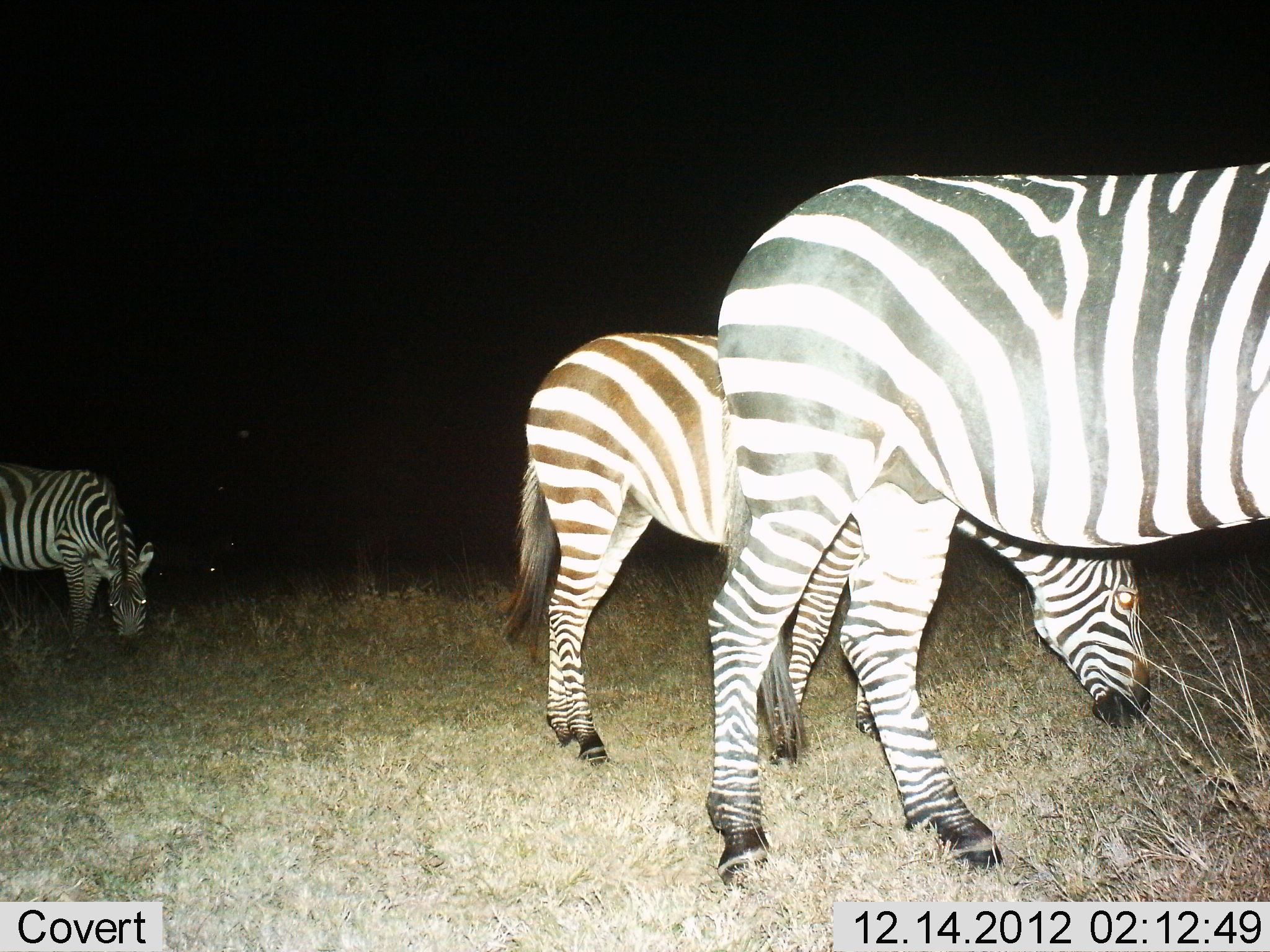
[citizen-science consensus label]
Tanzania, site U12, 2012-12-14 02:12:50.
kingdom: Animalia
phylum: Chordata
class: Mammalia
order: Perissodactyla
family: Equidae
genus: Equus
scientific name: Equus quagga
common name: plains zebra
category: zebra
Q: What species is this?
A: Zebra (plains zebra) (Equus quagga).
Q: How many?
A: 3.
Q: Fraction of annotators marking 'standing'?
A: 30%.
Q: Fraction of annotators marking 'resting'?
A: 10%.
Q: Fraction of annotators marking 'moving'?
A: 20%.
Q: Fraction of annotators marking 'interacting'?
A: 0%.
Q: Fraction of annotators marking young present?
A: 0%.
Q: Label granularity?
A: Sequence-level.